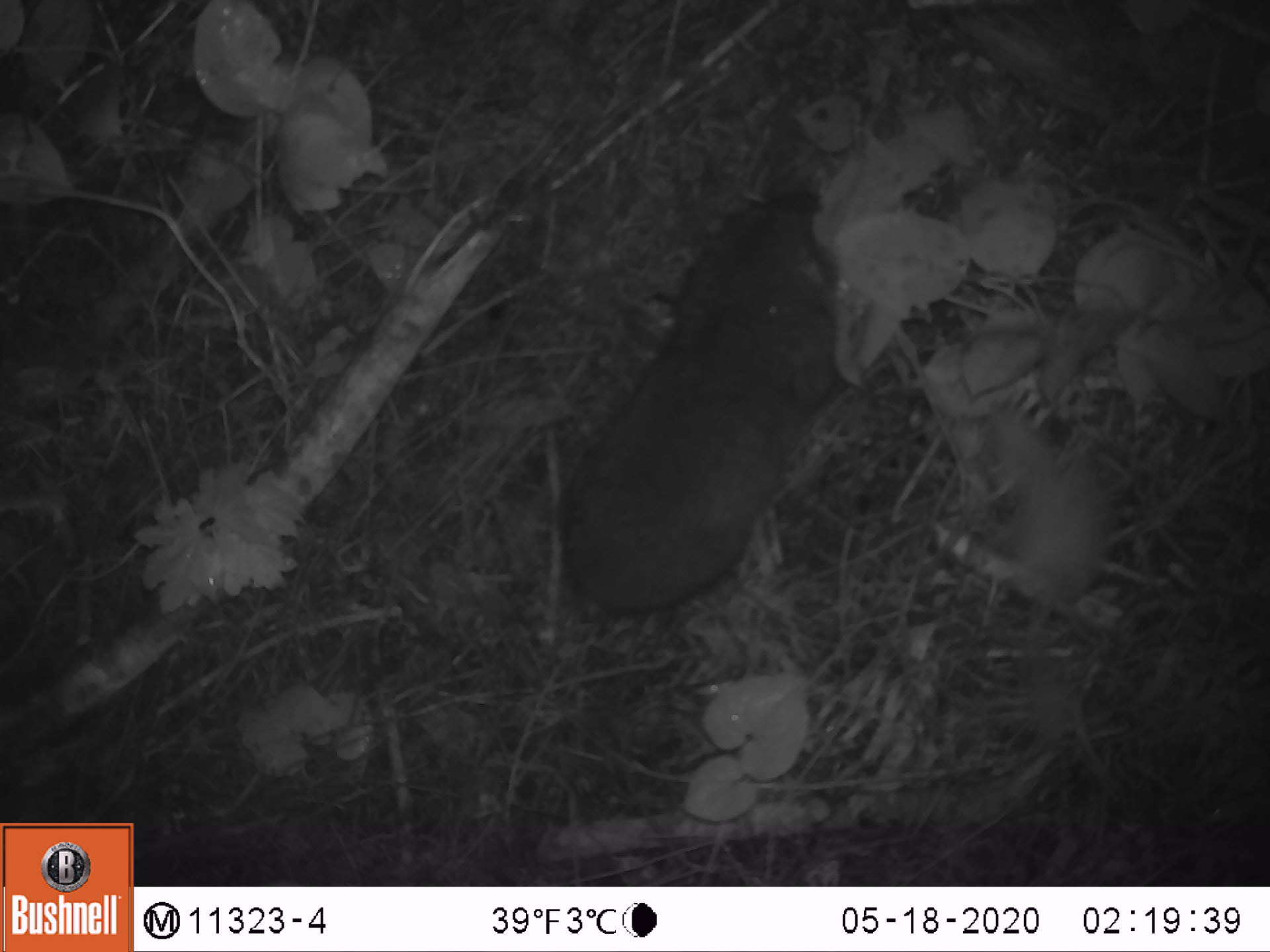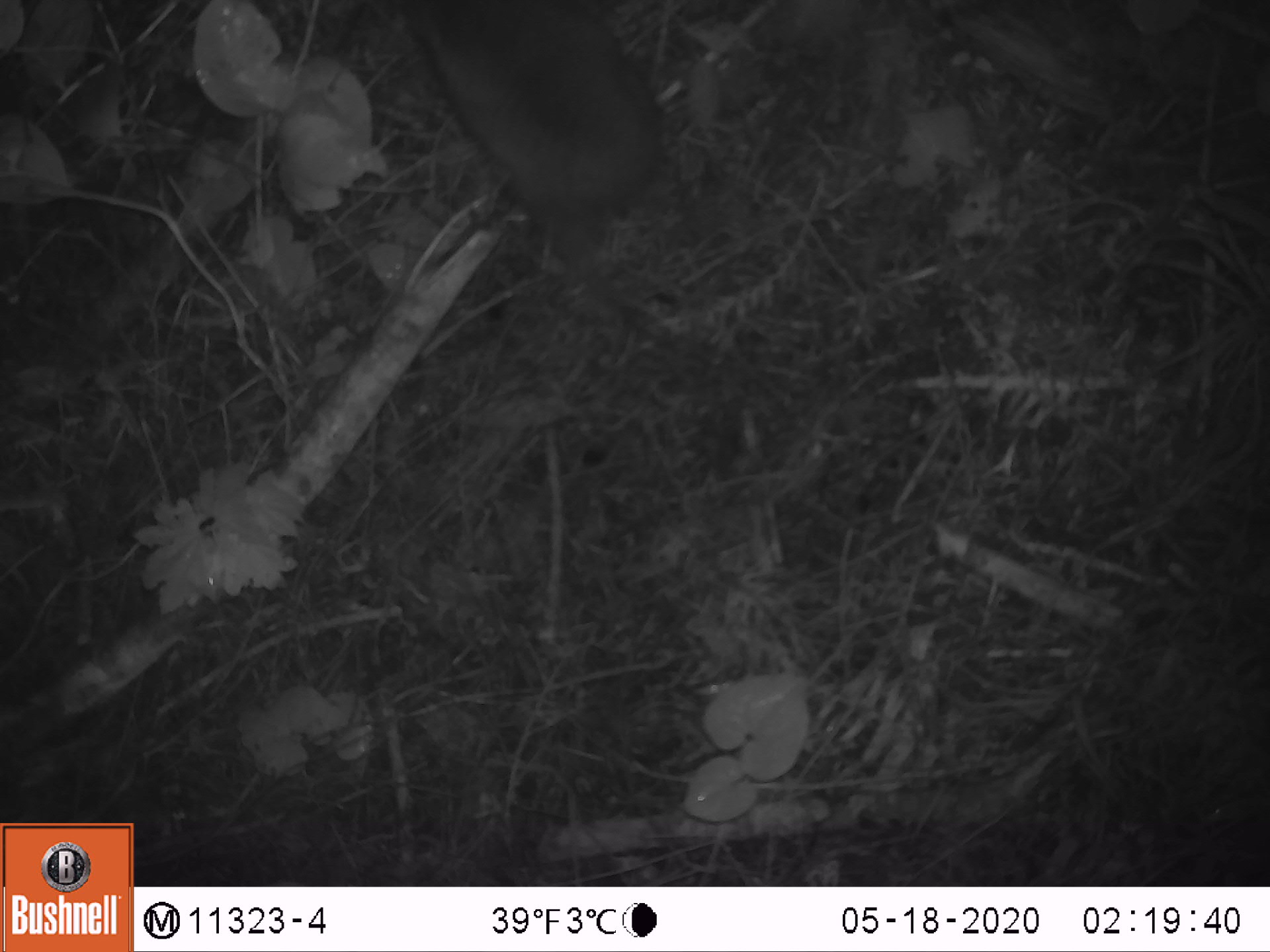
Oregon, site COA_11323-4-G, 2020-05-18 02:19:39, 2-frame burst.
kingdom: Animalia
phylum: Chordata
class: Mammalia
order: Rodentia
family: Aplodontiidae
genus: Aplodontia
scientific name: Aplodontia rufa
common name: mountain beaver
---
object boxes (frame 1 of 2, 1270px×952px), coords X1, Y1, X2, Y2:
mountain beaver: 554, 175, 856, 622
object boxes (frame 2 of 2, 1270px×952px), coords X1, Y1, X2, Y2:
mountain beaver: 393, 1, 664, 245